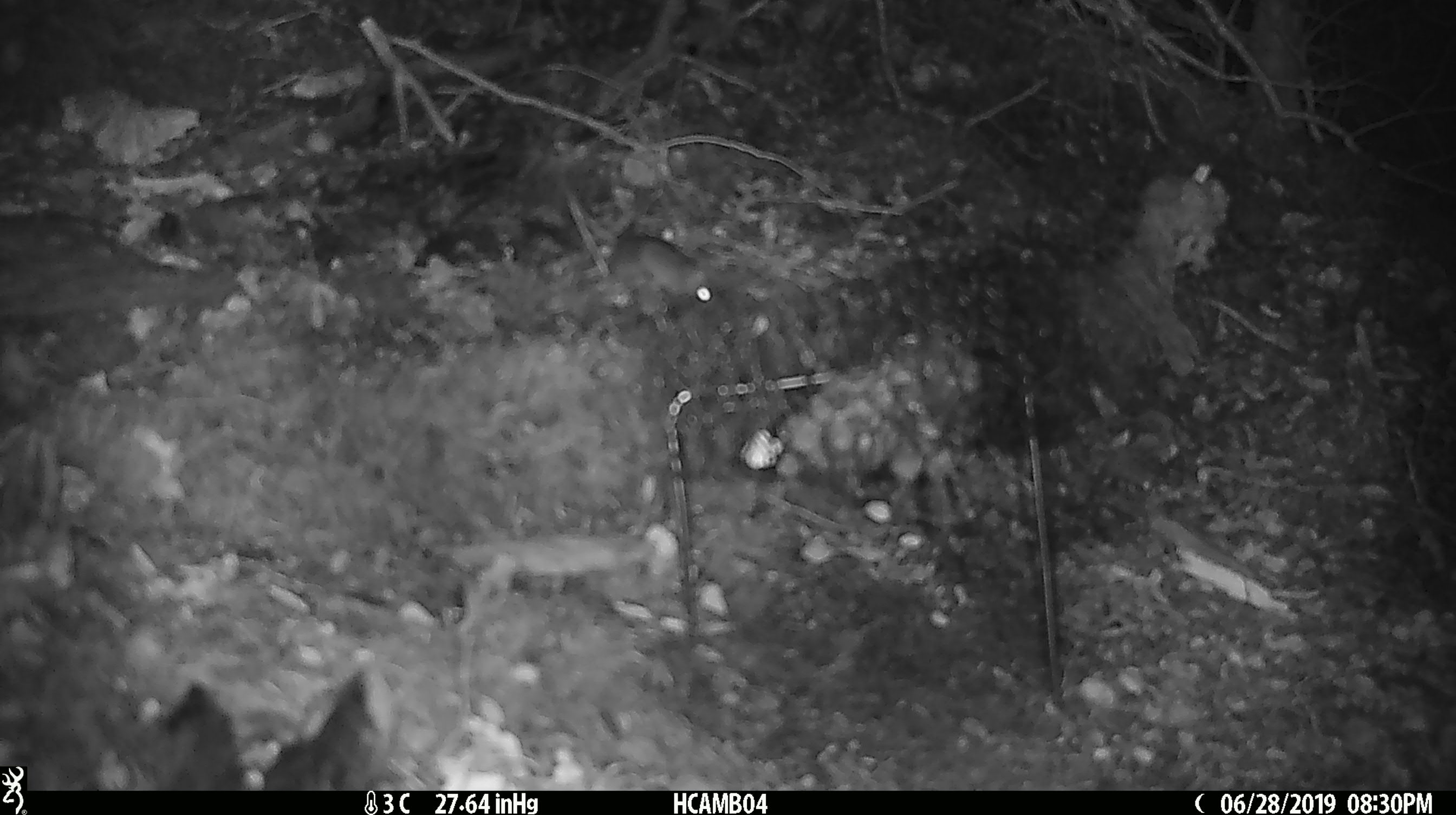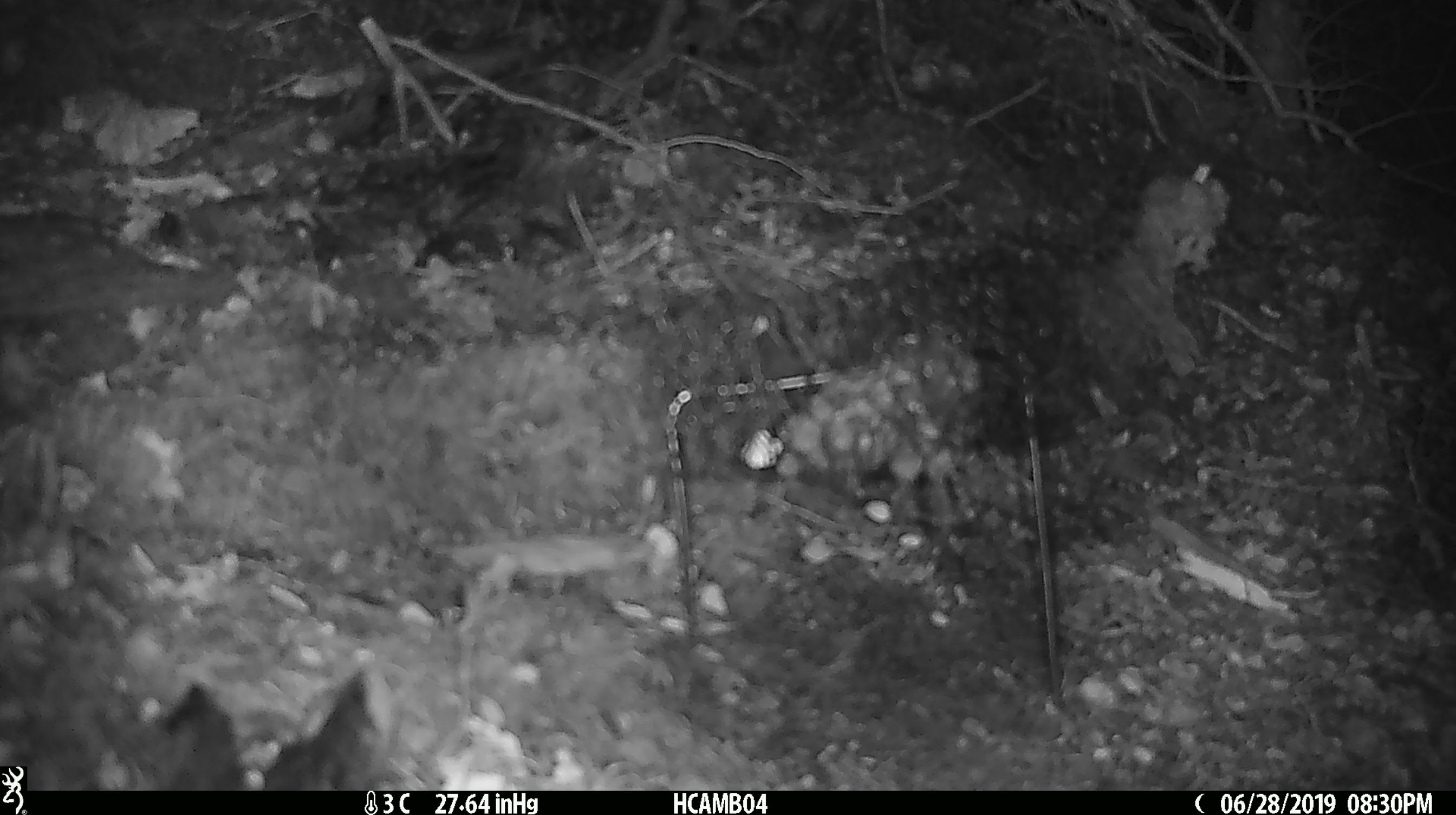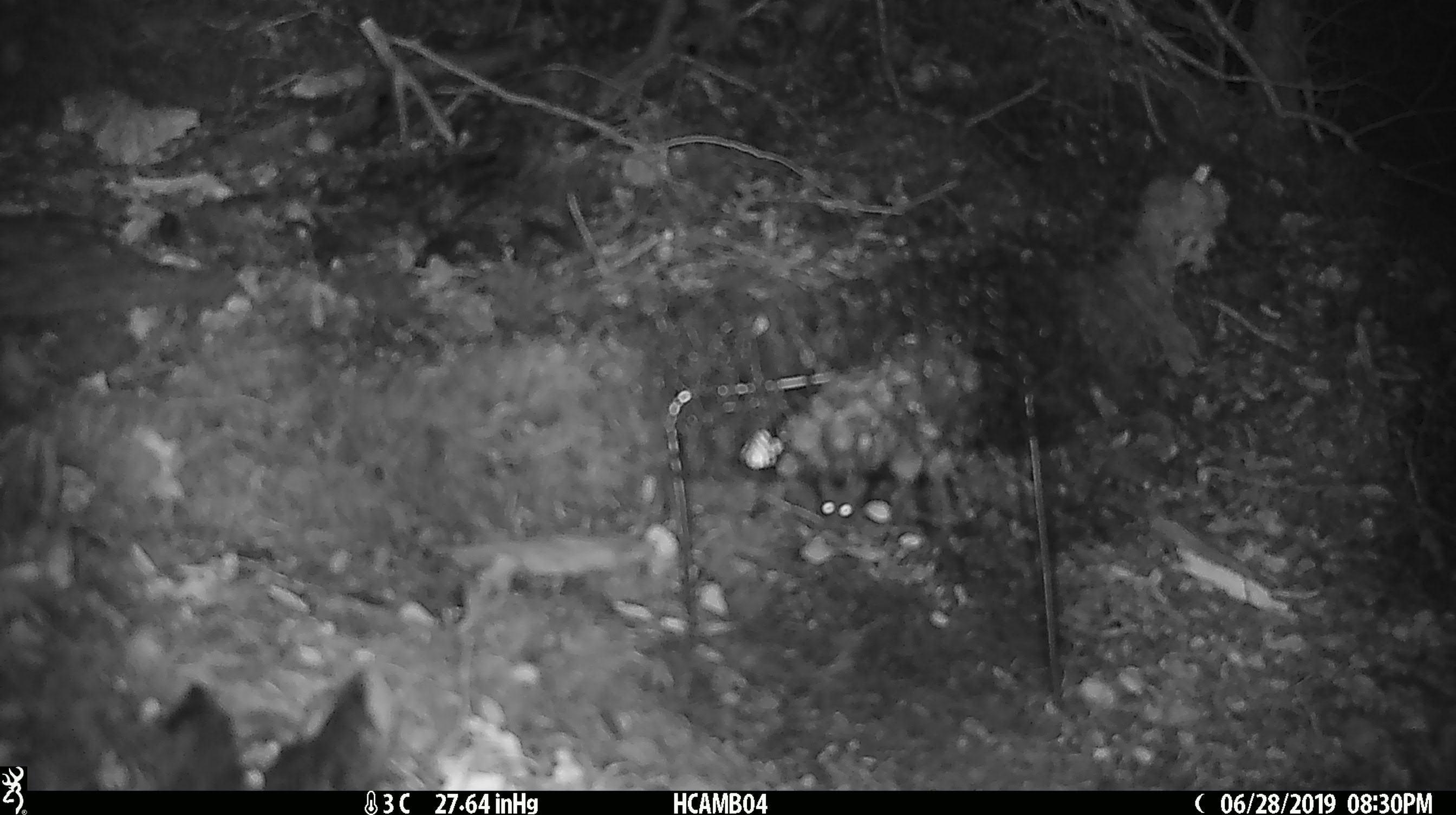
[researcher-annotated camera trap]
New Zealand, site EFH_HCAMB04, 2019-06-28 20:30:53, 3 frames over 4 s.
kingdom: Animalia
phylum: Chordata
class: Mammalia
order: Rodentia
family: Muridae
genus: Mus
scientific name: Mus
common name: mouse